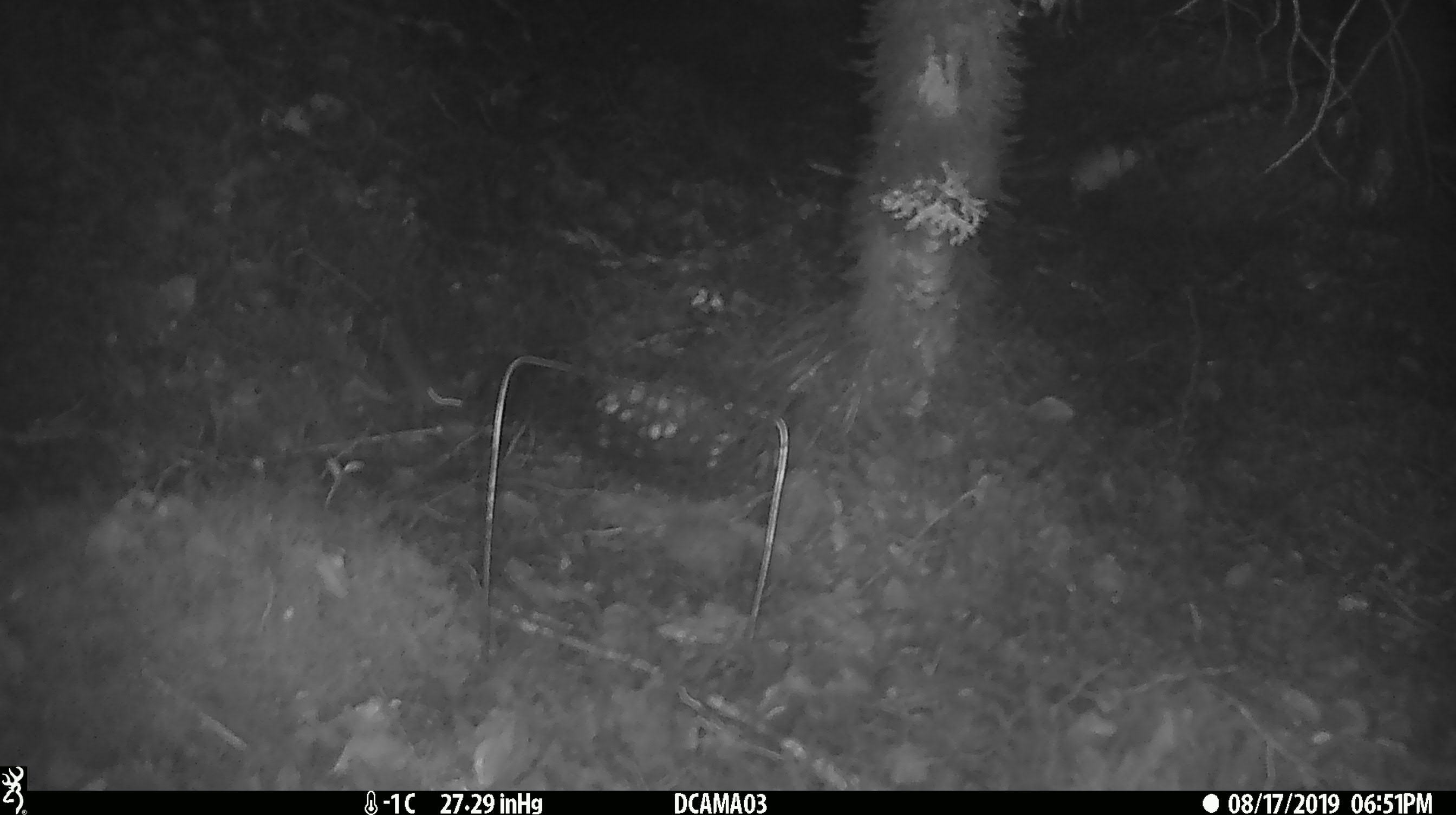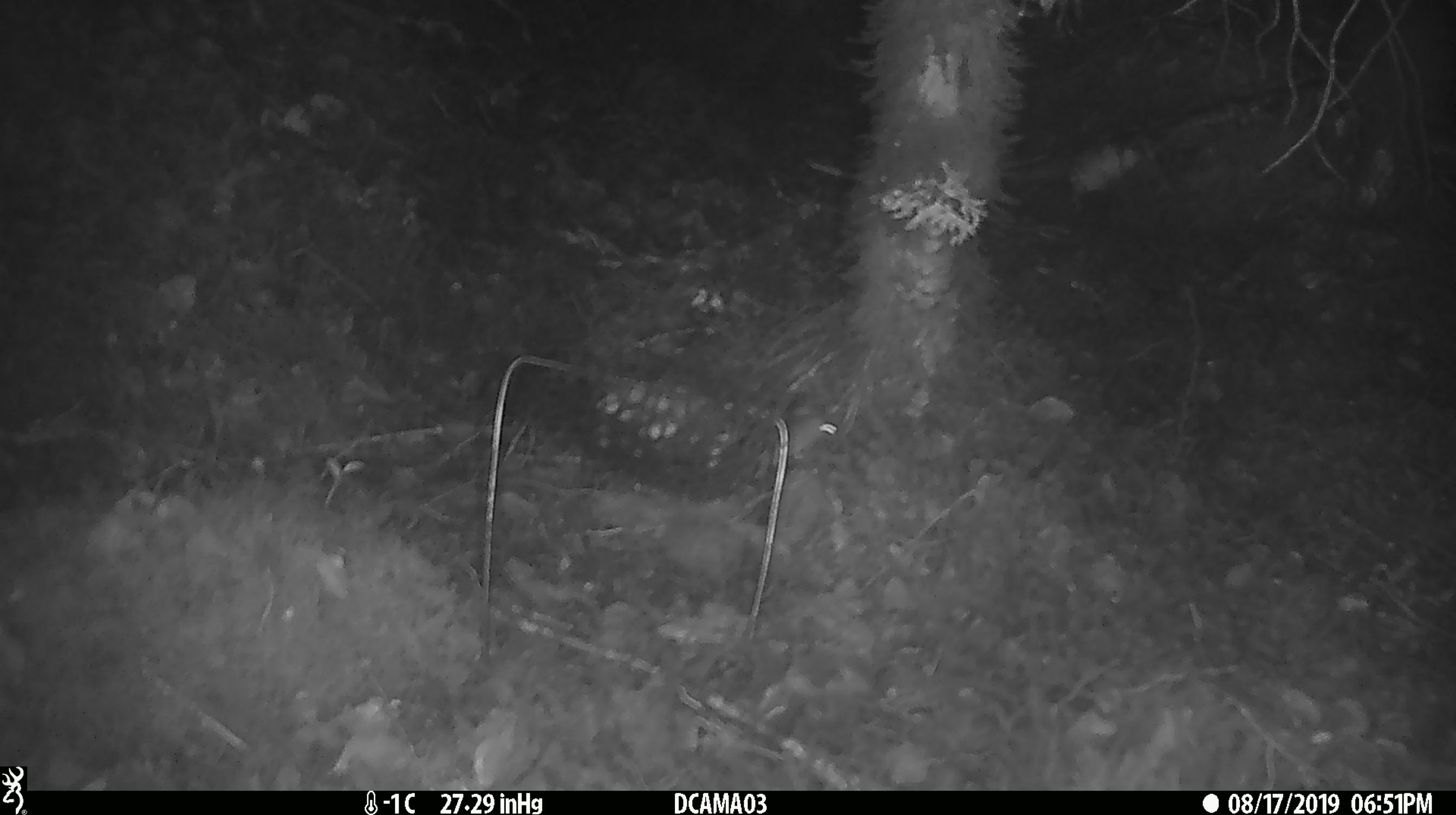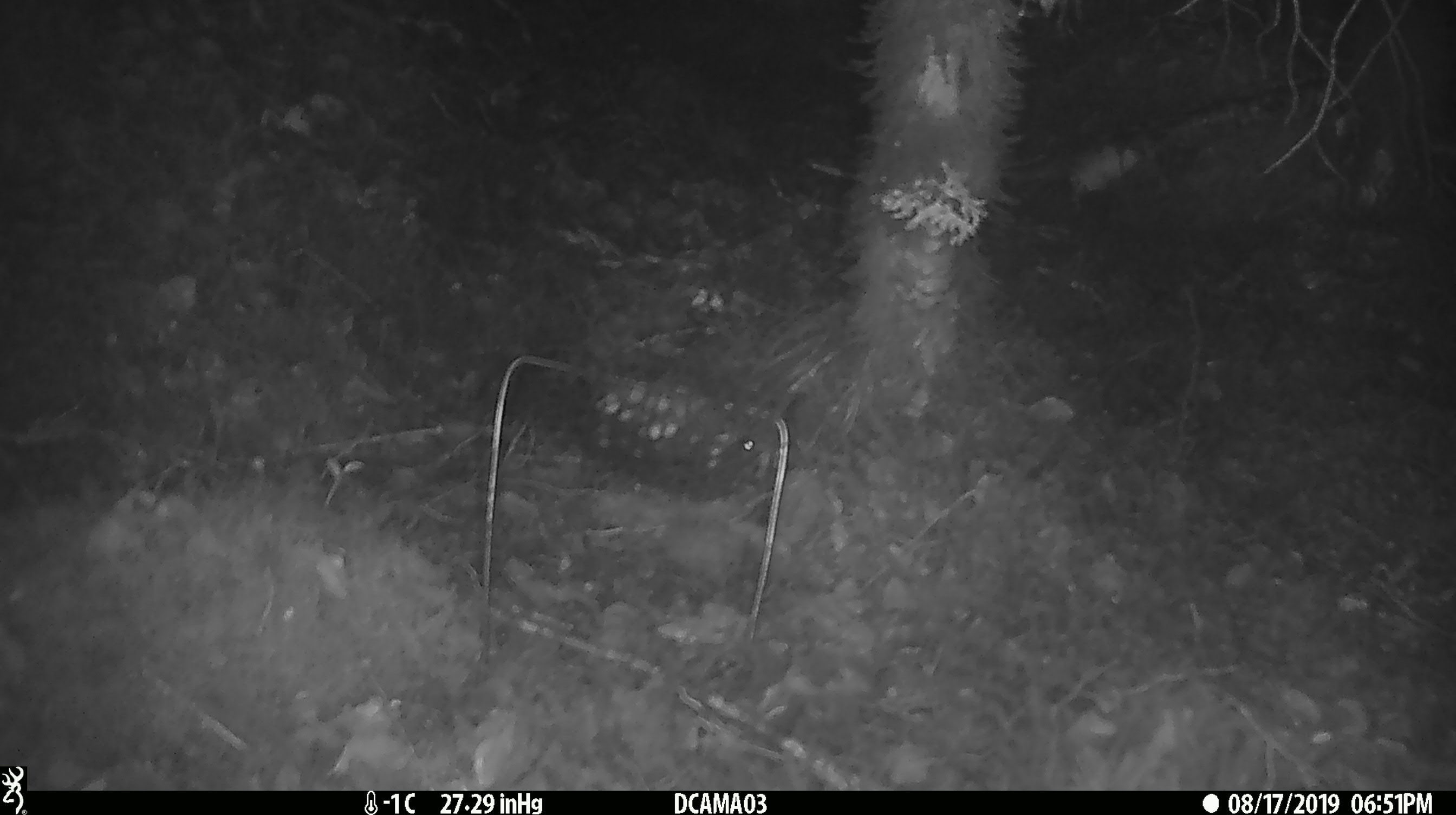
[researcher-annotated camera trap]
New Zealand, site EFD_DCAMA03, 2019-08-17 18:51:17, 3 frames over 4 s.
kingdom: Animalia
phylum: Chordata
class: Mammalia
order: Rodentia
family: Muridae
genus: Mus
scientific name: Mus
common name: mouse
Mouse (Mus).